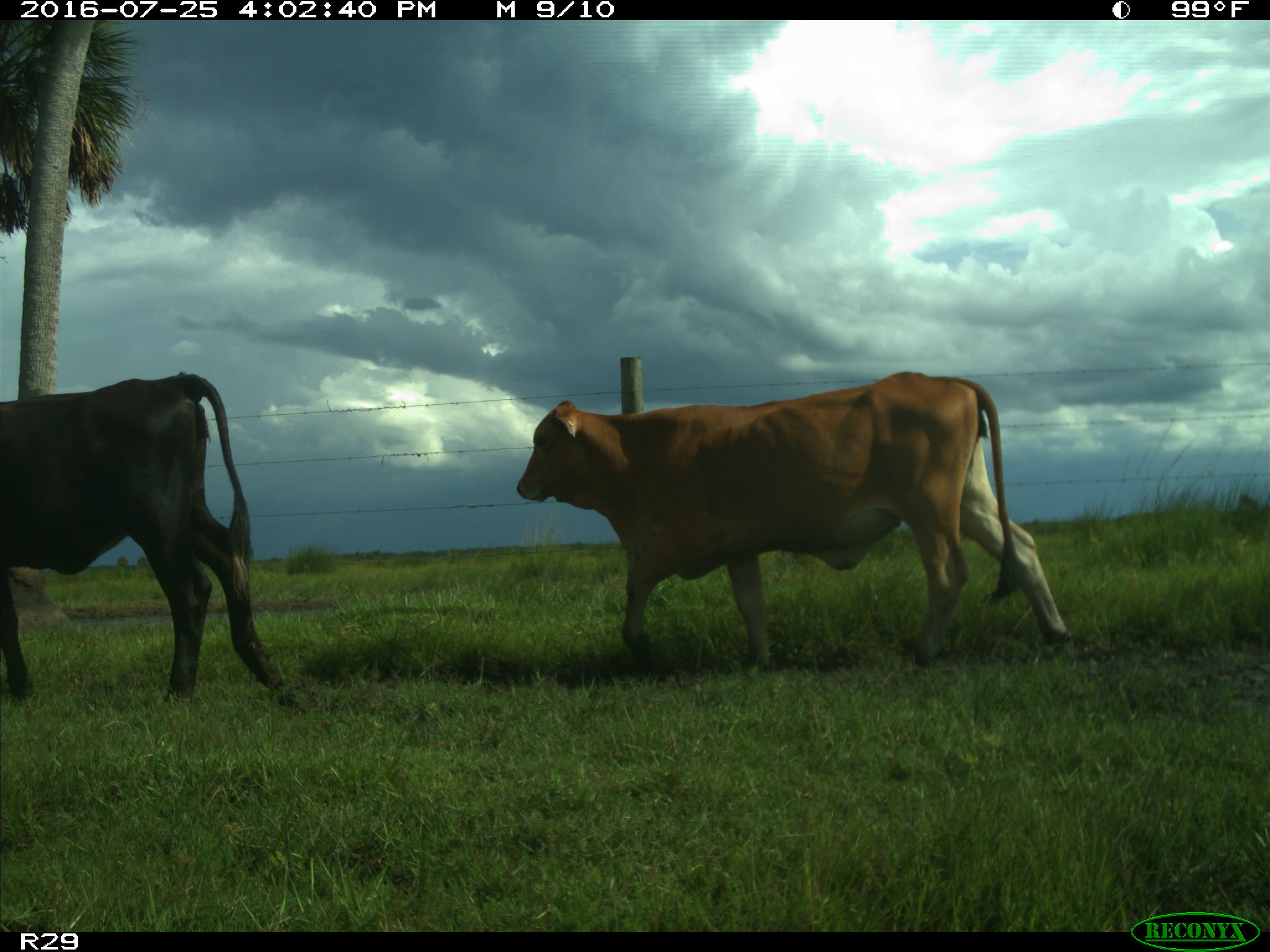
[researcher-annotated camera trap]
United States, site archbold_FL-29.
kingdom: Animalia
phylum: Chordata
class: Mammalia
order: Artiodactyla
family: Bovidae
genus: Bos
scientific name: Bos taurus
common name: domestic cow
Bos taurus (domestic cow).